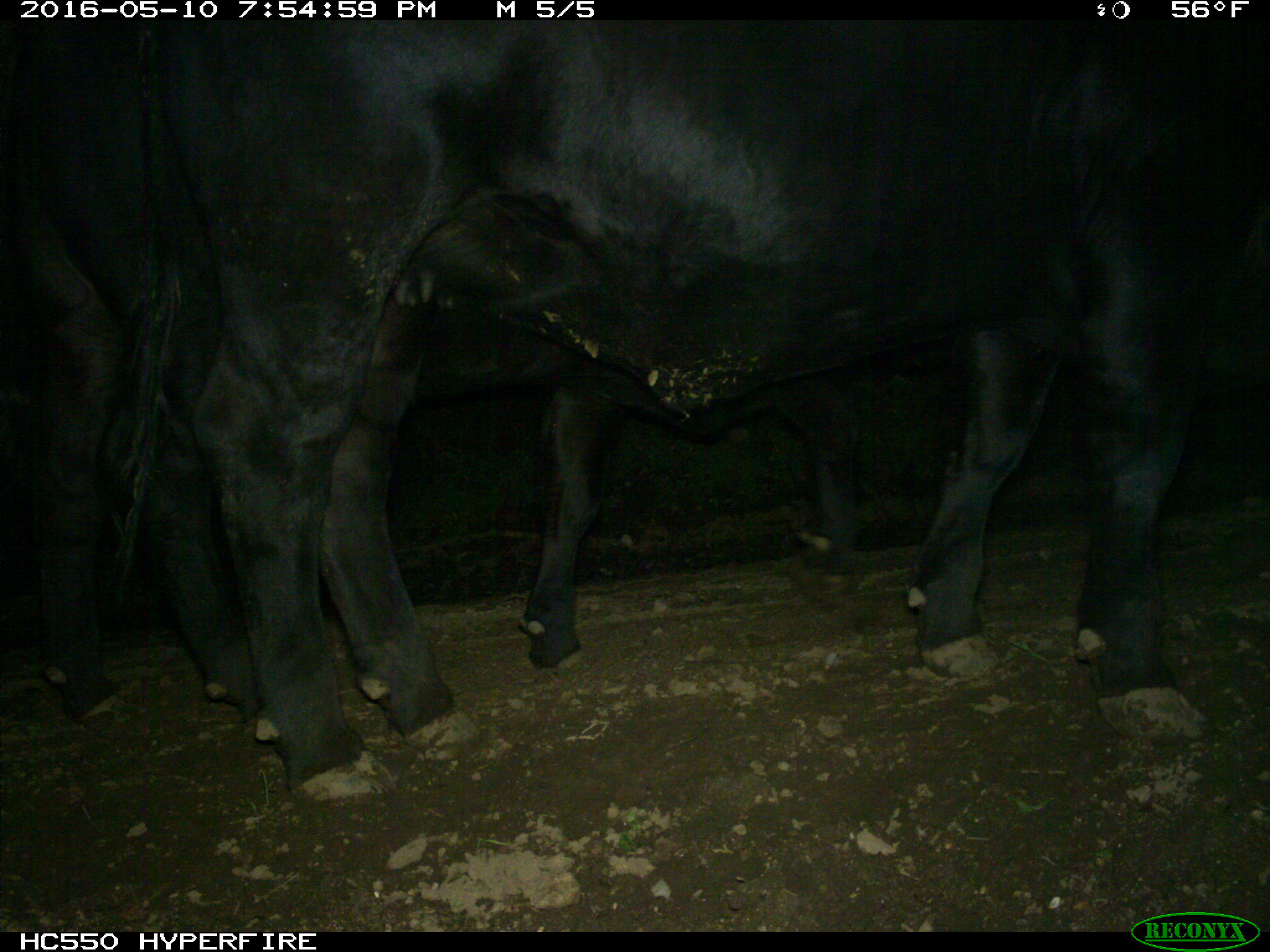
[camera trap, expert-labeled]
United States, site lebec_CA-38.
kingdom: Animalia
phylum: Chordata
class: Mammalia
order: Artiodactyla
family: Bovidae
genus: Bos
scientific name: Bos taurus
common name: domestic cow